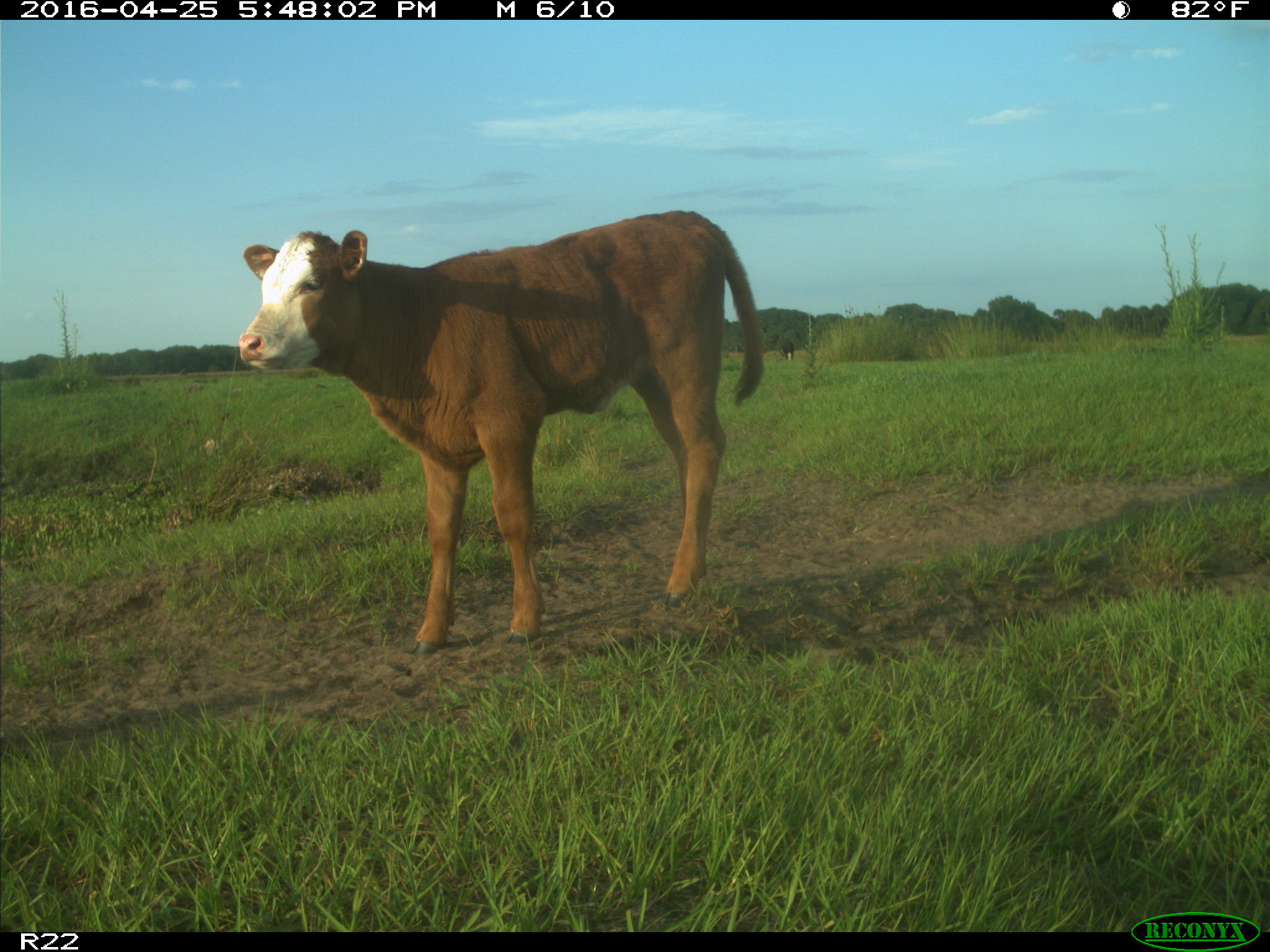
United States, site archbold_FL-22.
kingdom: Animalia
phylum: Chordata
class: Mammalia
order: Artiodactyla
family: Bovidae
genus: Bos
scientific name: Bos taurus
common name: domestic cow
Bos taurus (domestic cow).